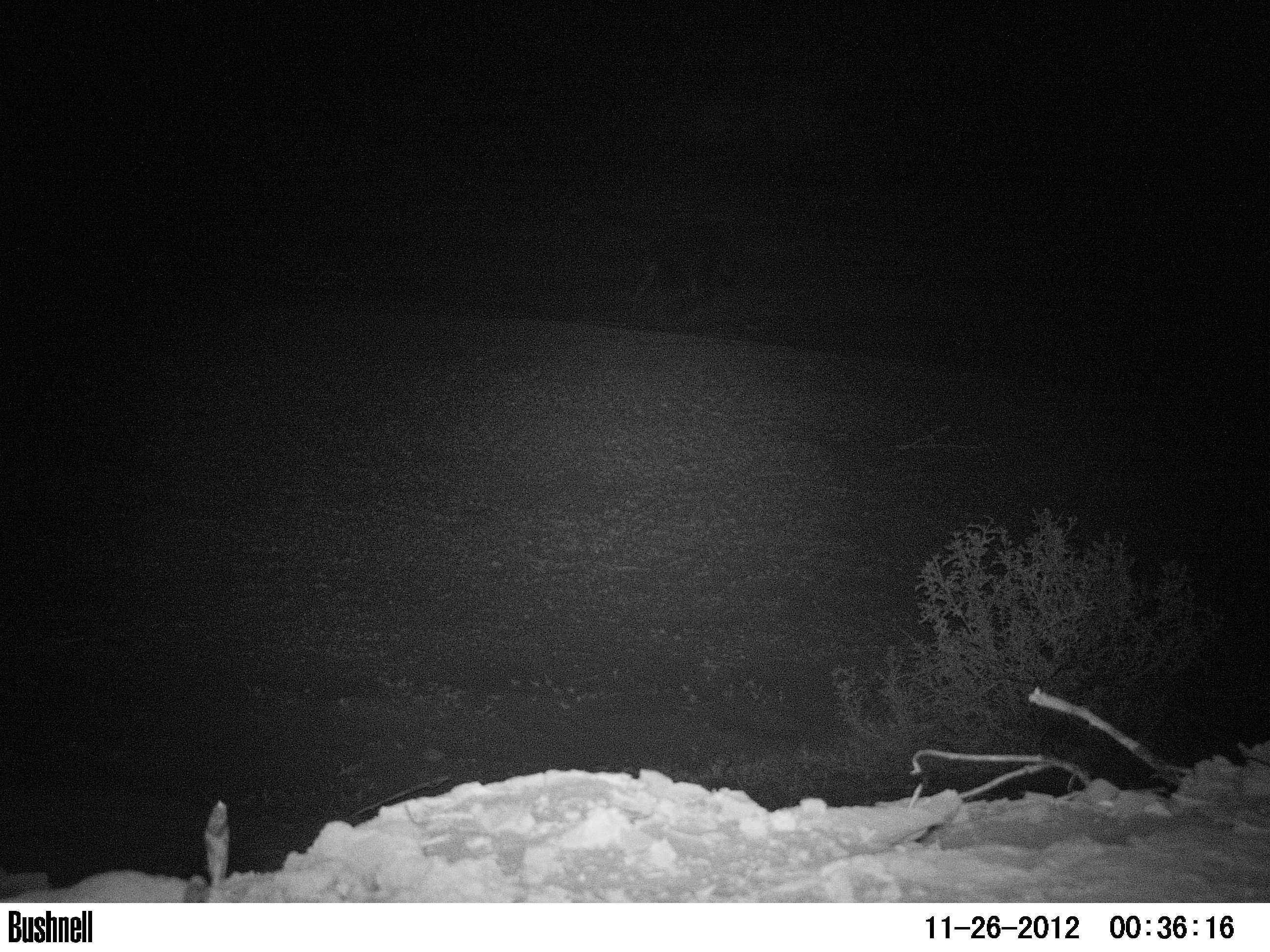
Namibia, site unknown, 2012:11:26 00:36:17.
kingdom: Animalia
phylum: Chordata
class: Mammalia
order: Carnivora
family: Hyaenidae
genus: Parahyaena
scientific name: Parahyaena brunnea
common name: brown hyena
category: hyaena brunnea